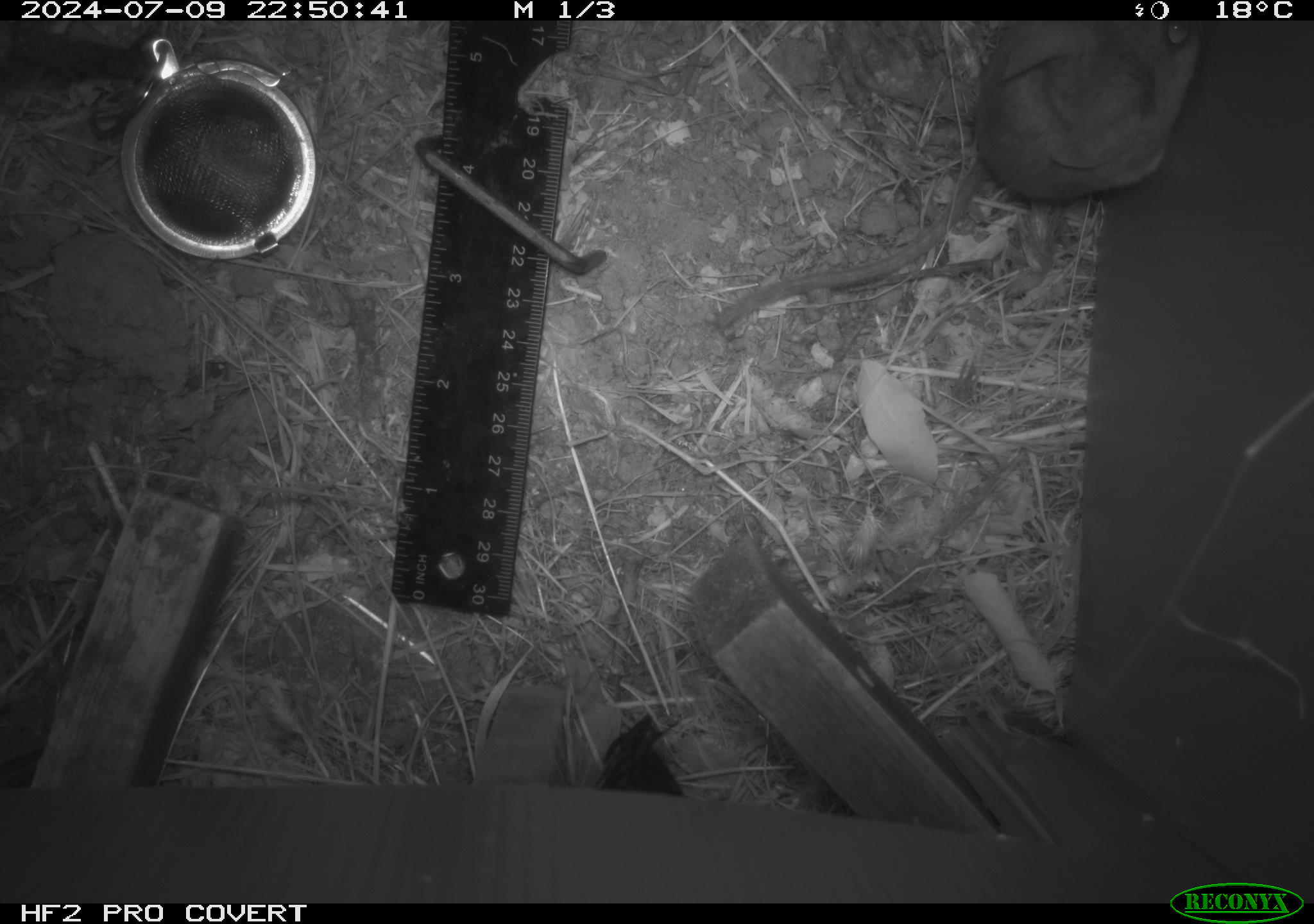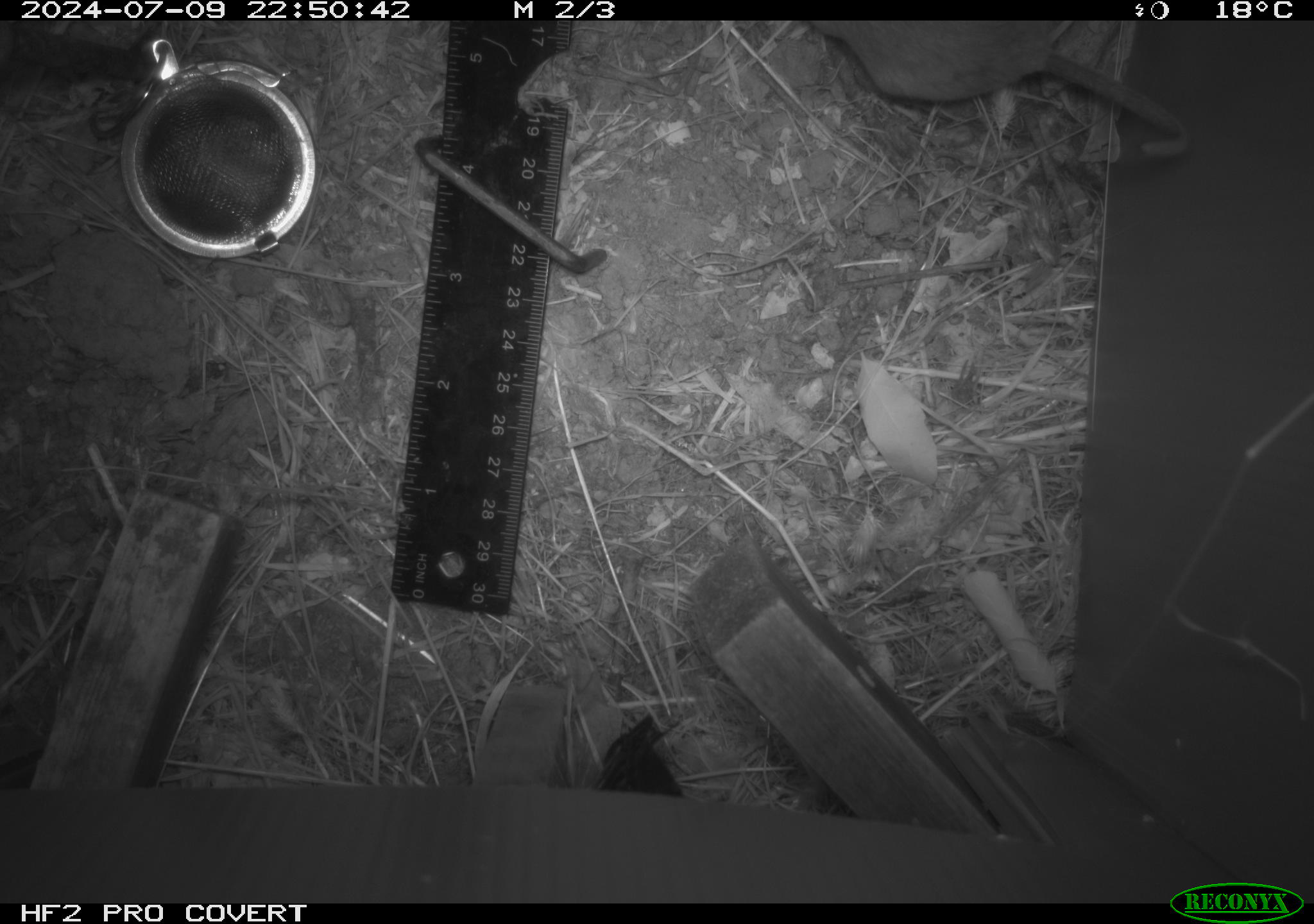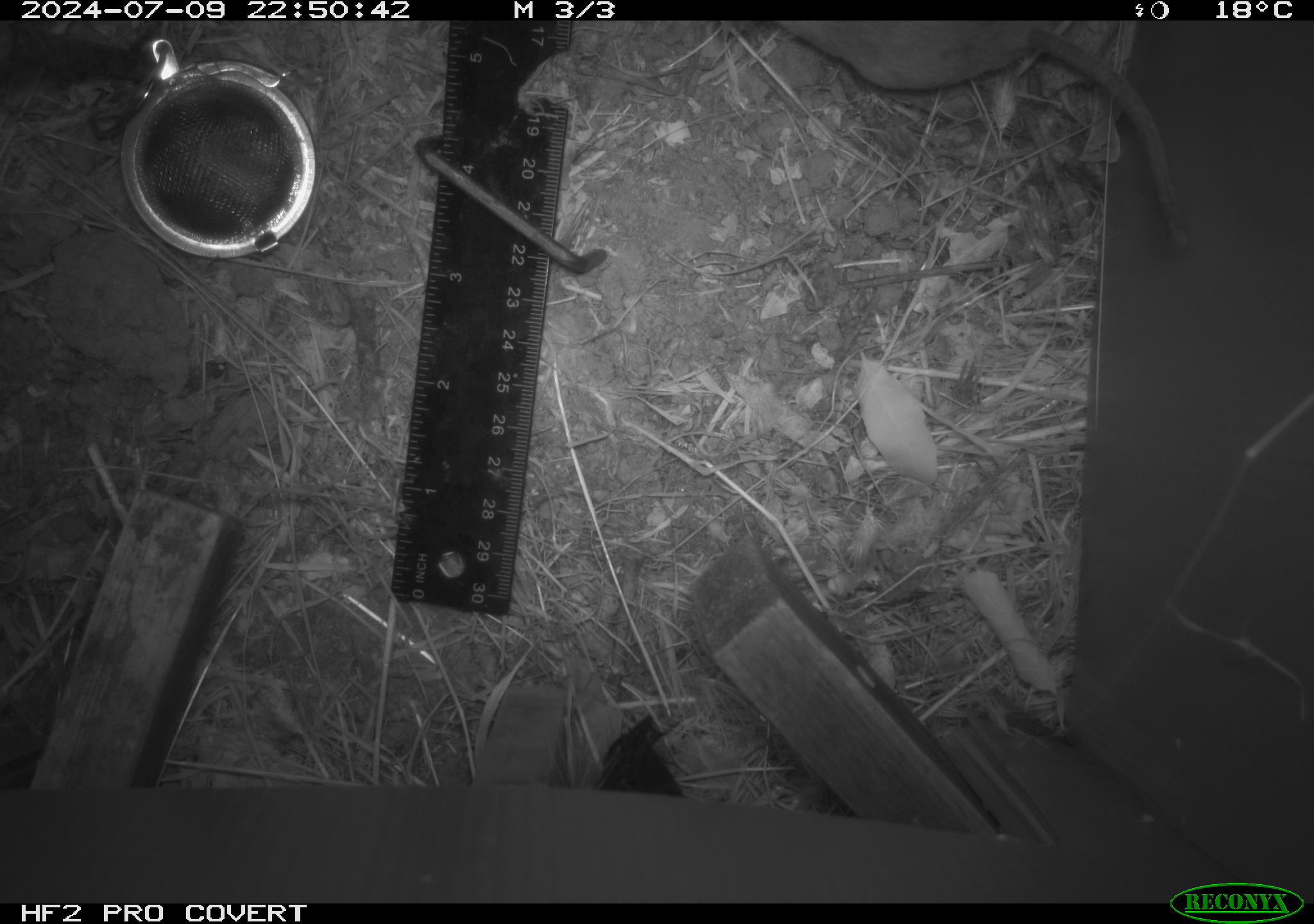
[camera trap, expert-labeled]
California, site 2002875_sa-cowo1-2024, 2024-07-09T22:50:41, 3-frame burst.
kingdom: Animalia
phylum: Chordata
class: Mammalia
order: Rodentia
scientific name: Rodentia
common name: rodent